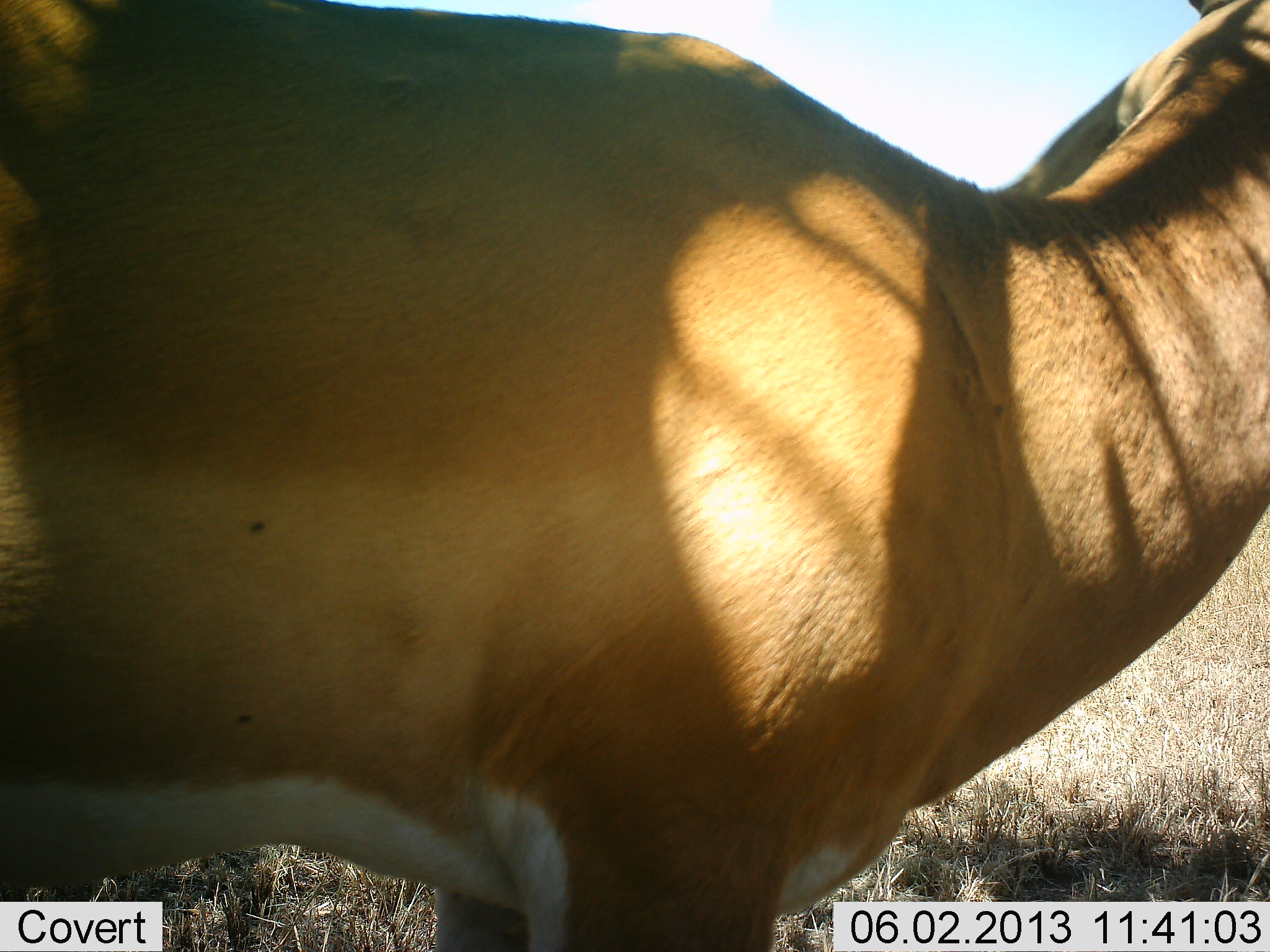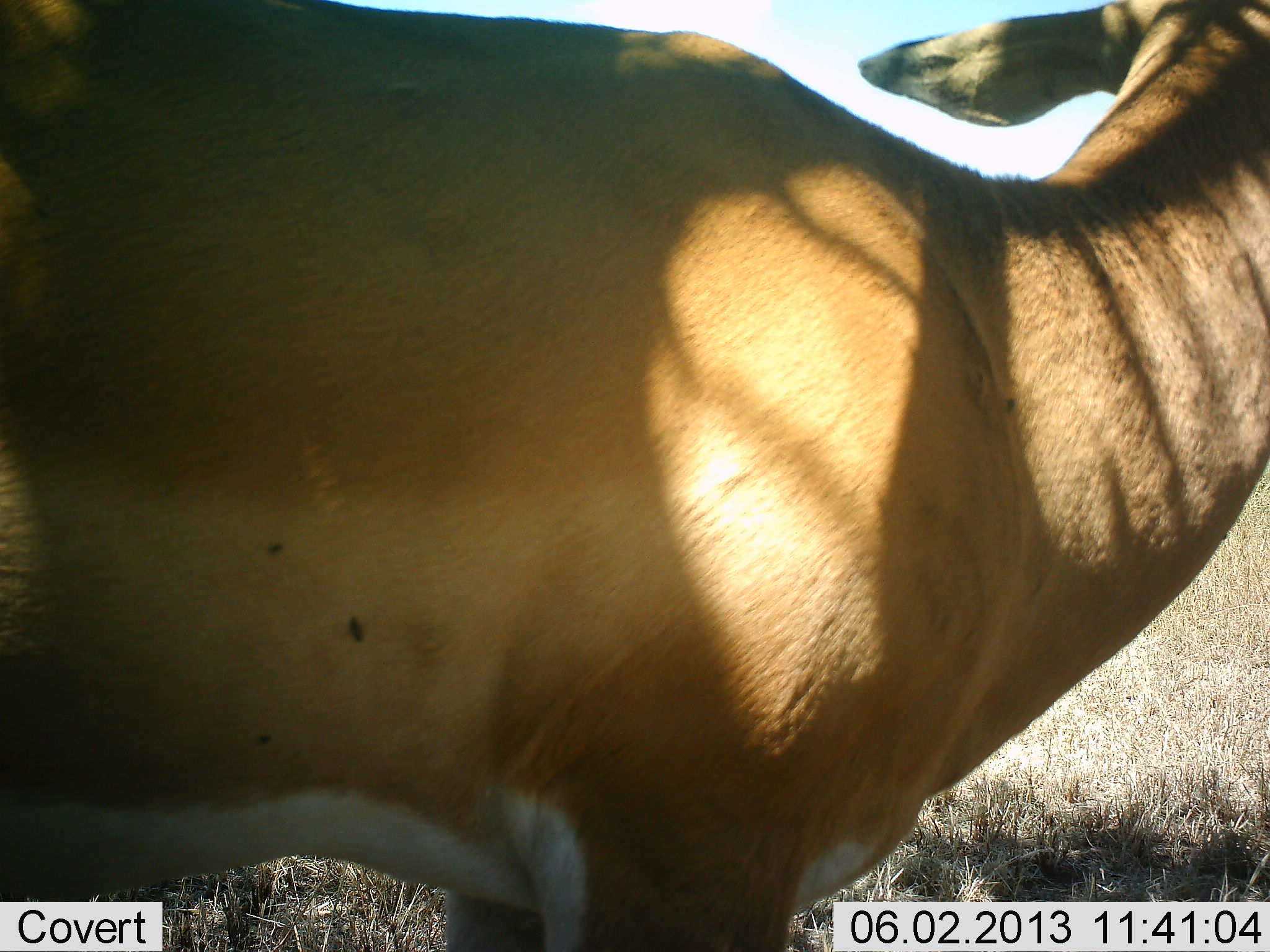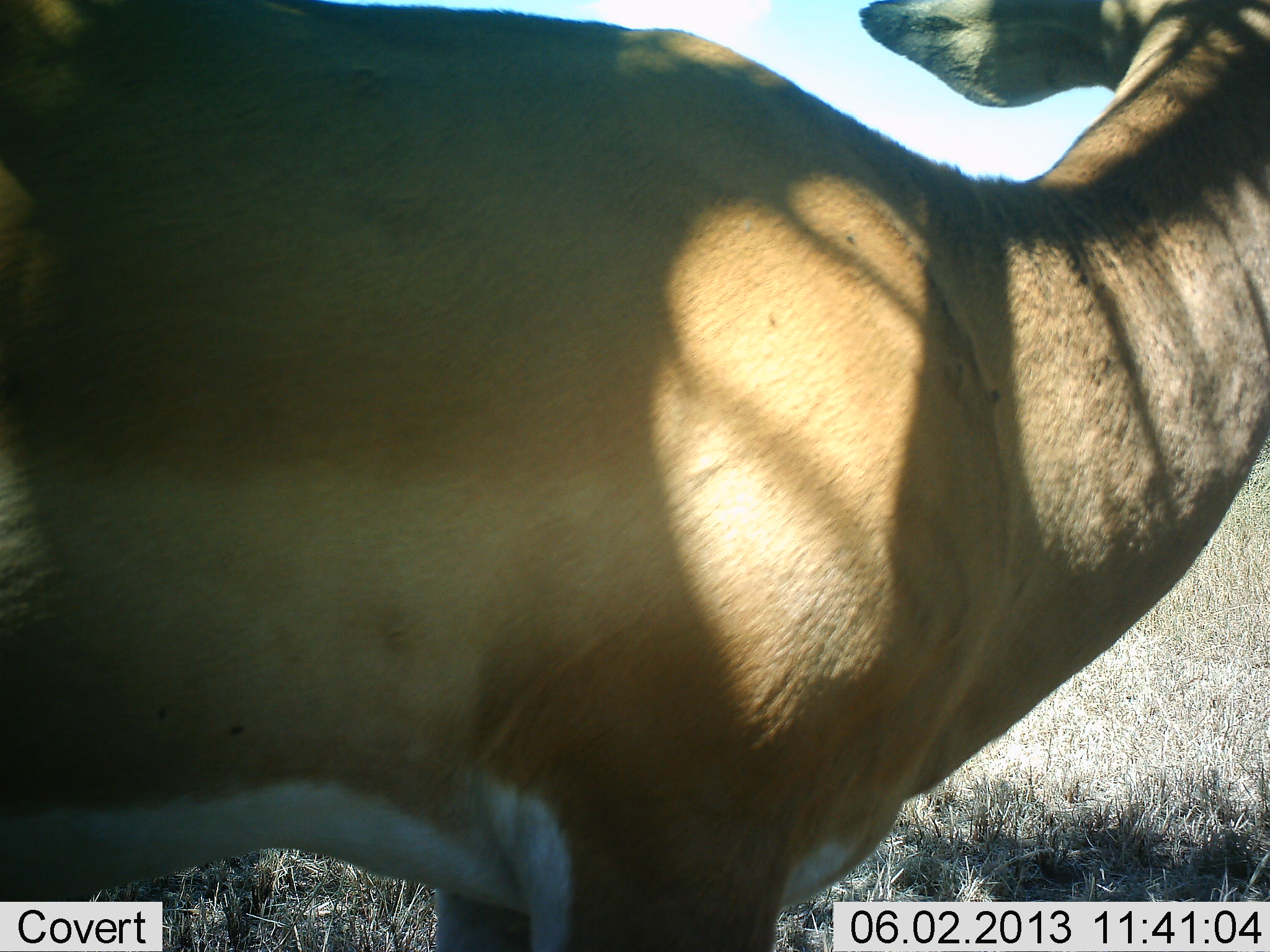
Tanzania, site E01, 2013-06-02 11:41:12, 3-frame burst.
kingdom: Animalia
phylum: Chordata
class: Mammalia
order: Artiodactyla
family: Bovidae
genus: Aepyceros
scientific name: Aepyceros melampus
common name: impala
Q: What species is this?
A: Impala (Aepyceros melampus).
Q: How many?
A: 1.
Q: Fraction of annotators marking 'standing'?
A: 100%.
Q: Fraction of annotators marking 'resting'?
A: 0%.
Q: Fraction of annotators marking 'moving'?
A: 0%.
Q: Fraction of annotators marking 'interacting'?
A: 0%.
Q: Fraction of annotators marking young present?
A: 0%.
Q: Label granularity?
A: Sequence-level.